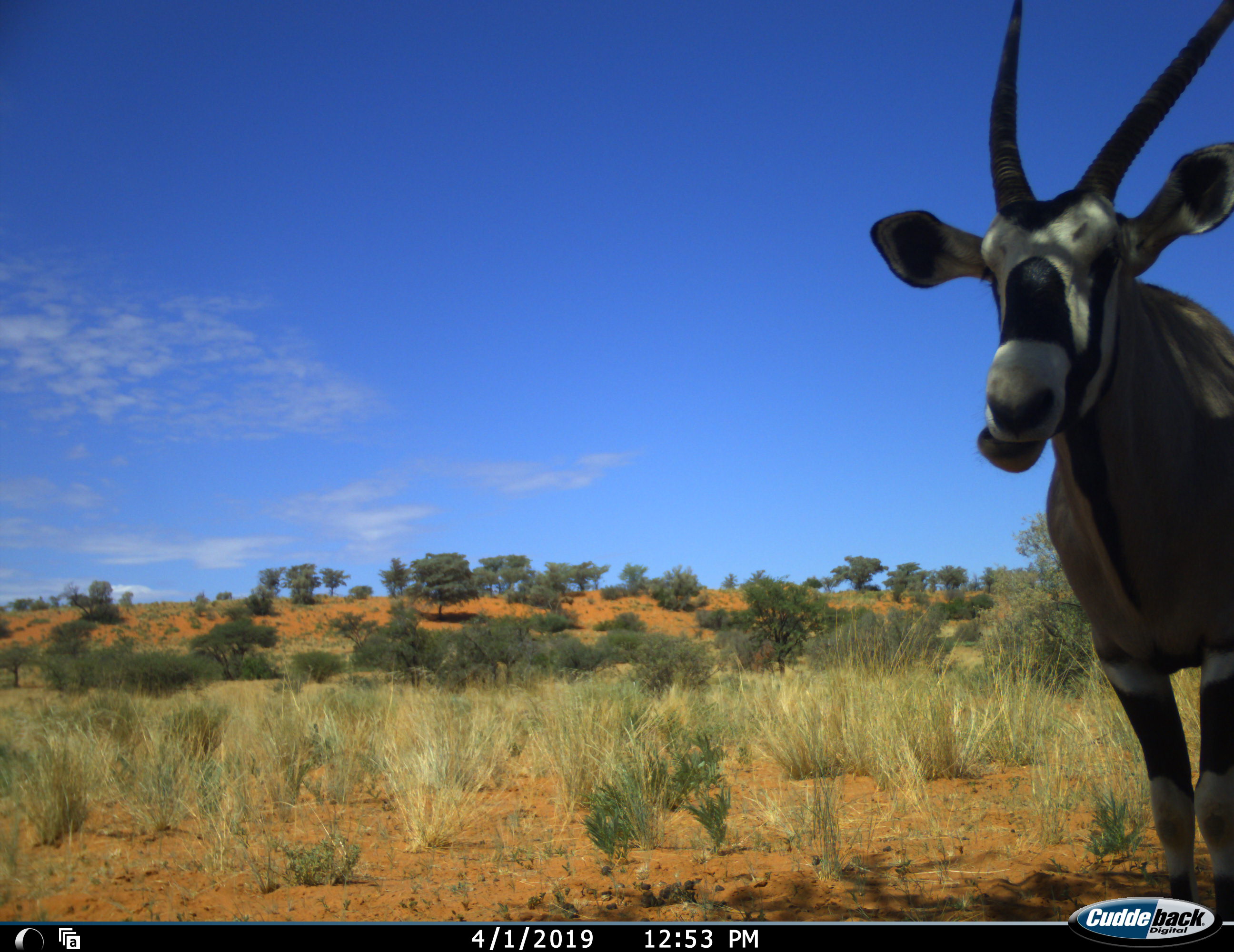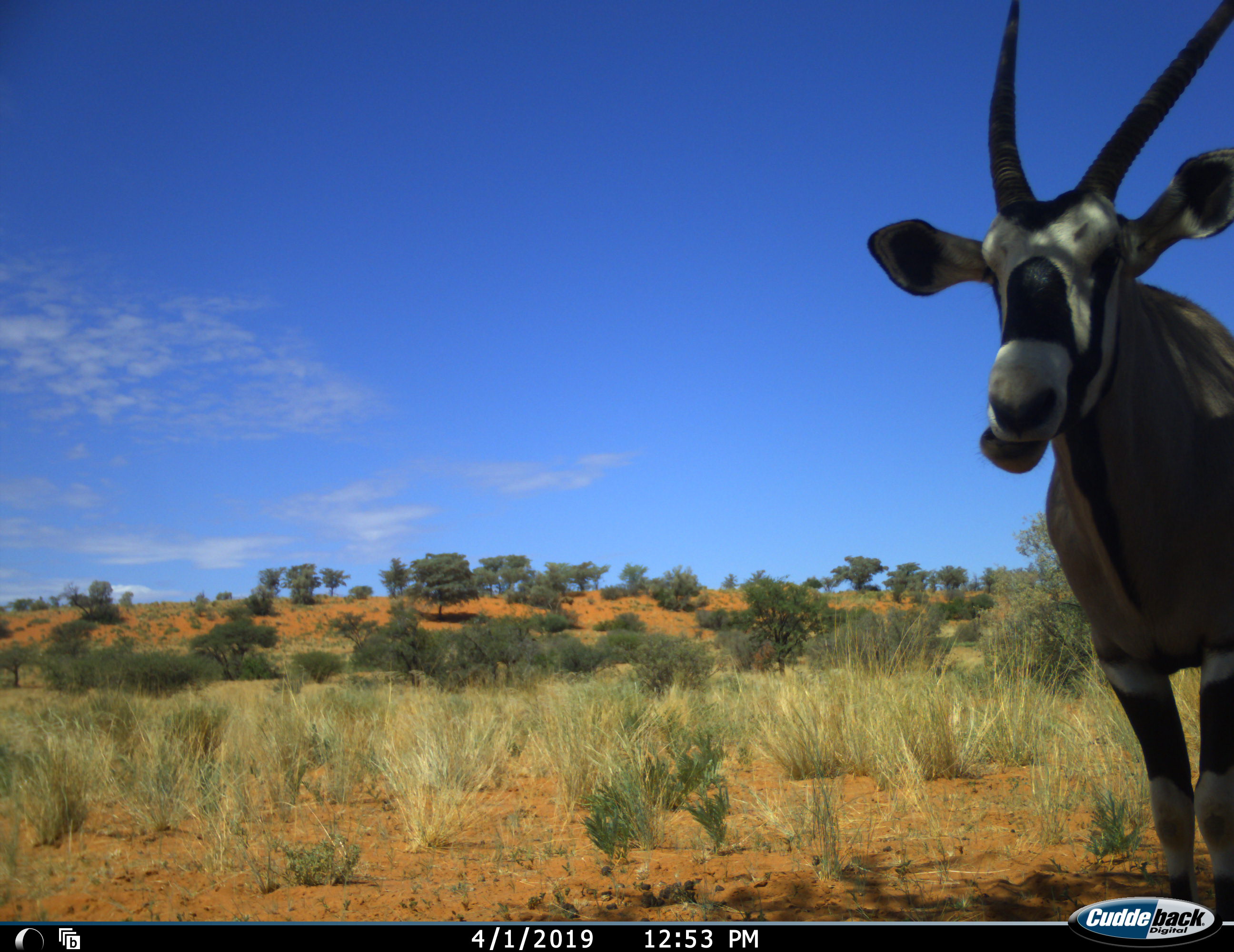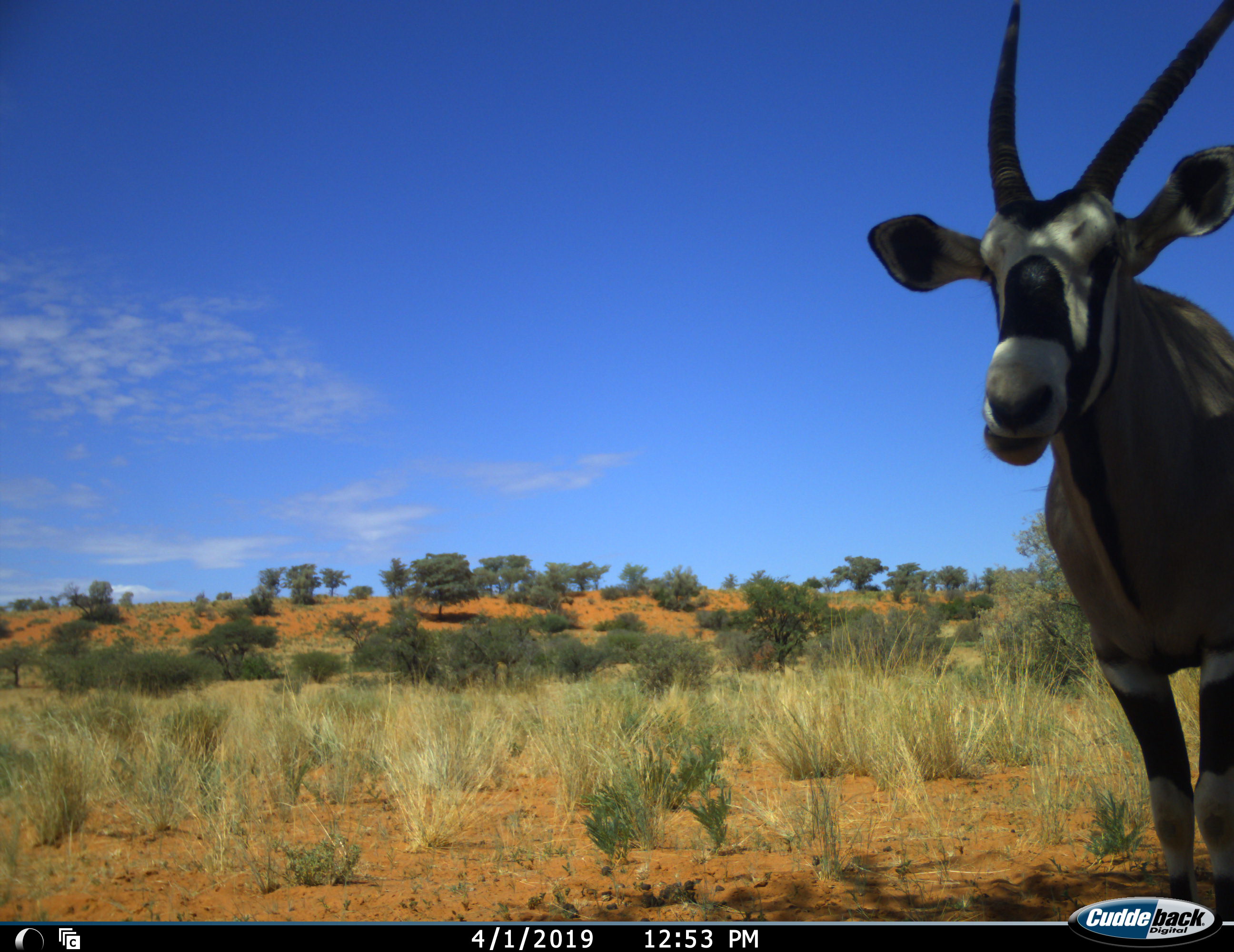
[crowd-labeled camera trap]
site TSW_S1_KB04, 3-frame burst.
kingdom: Animalia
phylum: Chordata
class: Mammalia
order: Artiodactyla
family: Bovidae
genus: Oryx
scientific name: Oryx gazella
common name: gemsbok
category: oryx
Oryx (gemsbok) (Oryx gazella), count 1. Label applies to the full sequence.